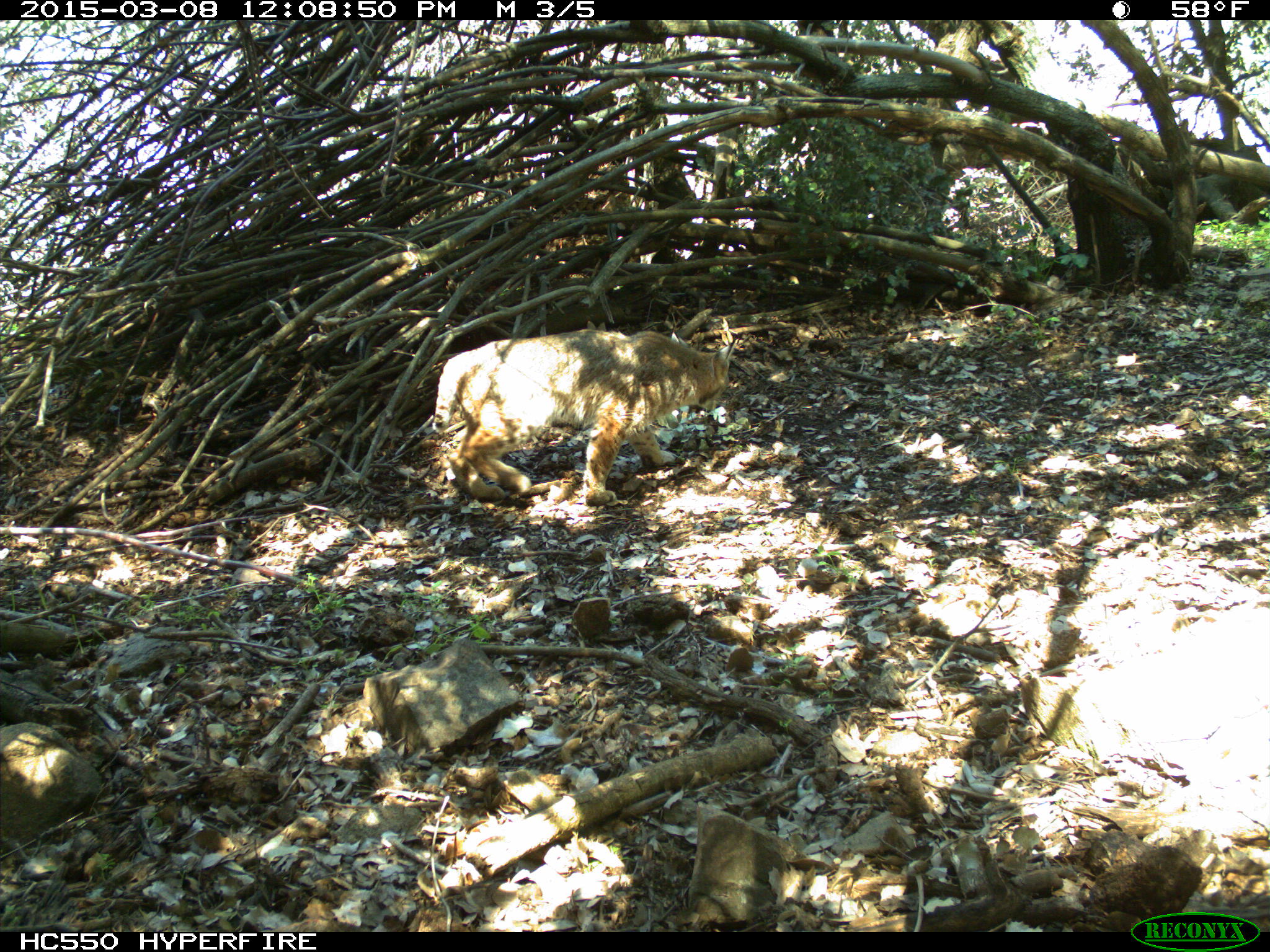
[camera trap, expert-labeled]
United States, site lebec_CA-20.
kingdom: Animalia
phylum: Chordata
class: Mammalia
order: Carnivora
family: Felidae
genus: Lynx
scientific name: Lynx rufus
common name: bobcat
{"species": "Lynx rufus (bobcat)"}